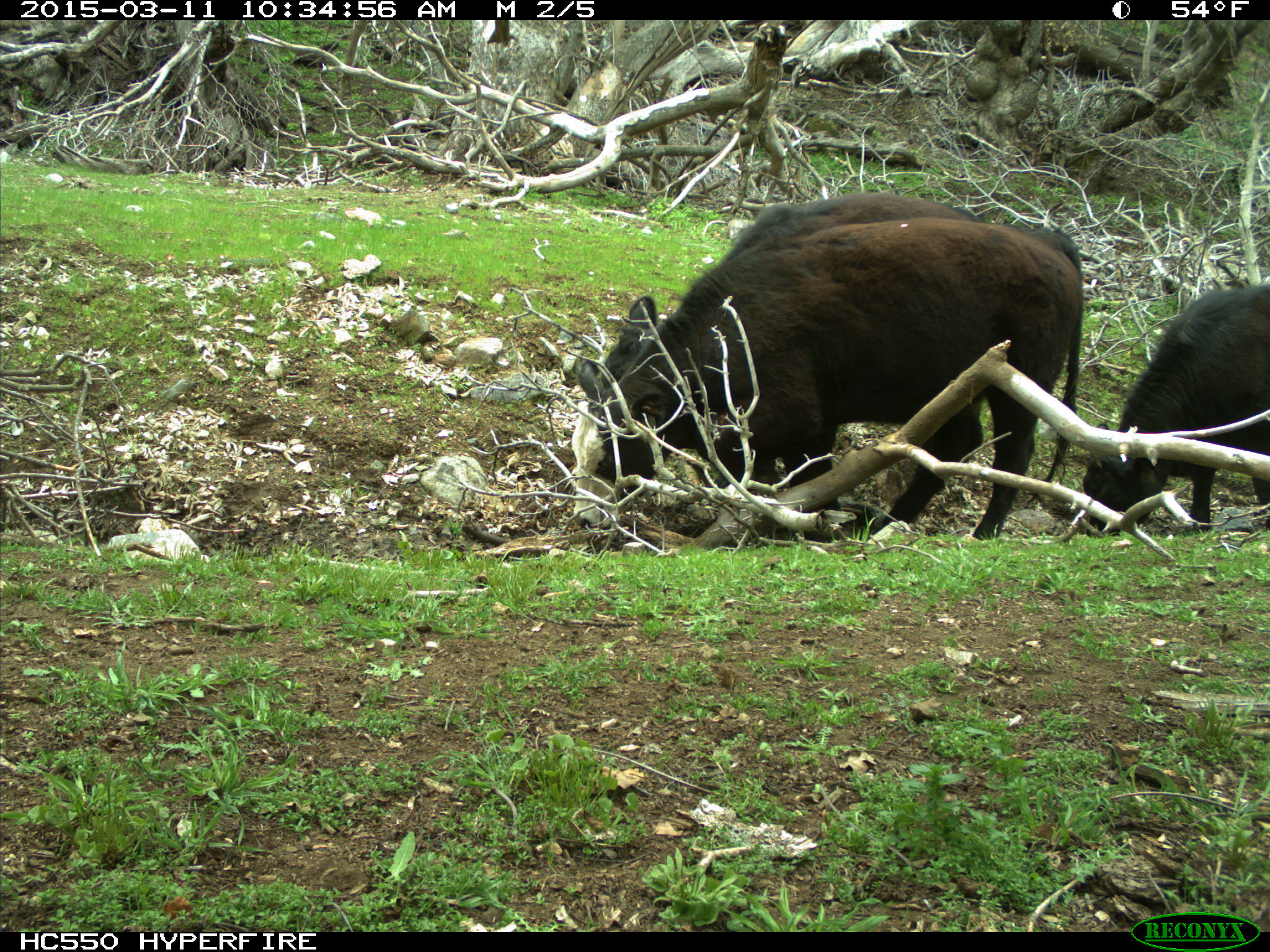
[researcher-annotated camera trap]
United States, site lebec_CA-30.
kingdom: Animalia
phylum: Chordata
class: Mammalia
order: Artiodactyla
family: Bovidae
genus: Bos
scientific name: Bos taurus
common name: domestic cow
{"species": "Bos taurus (domestic cow)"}